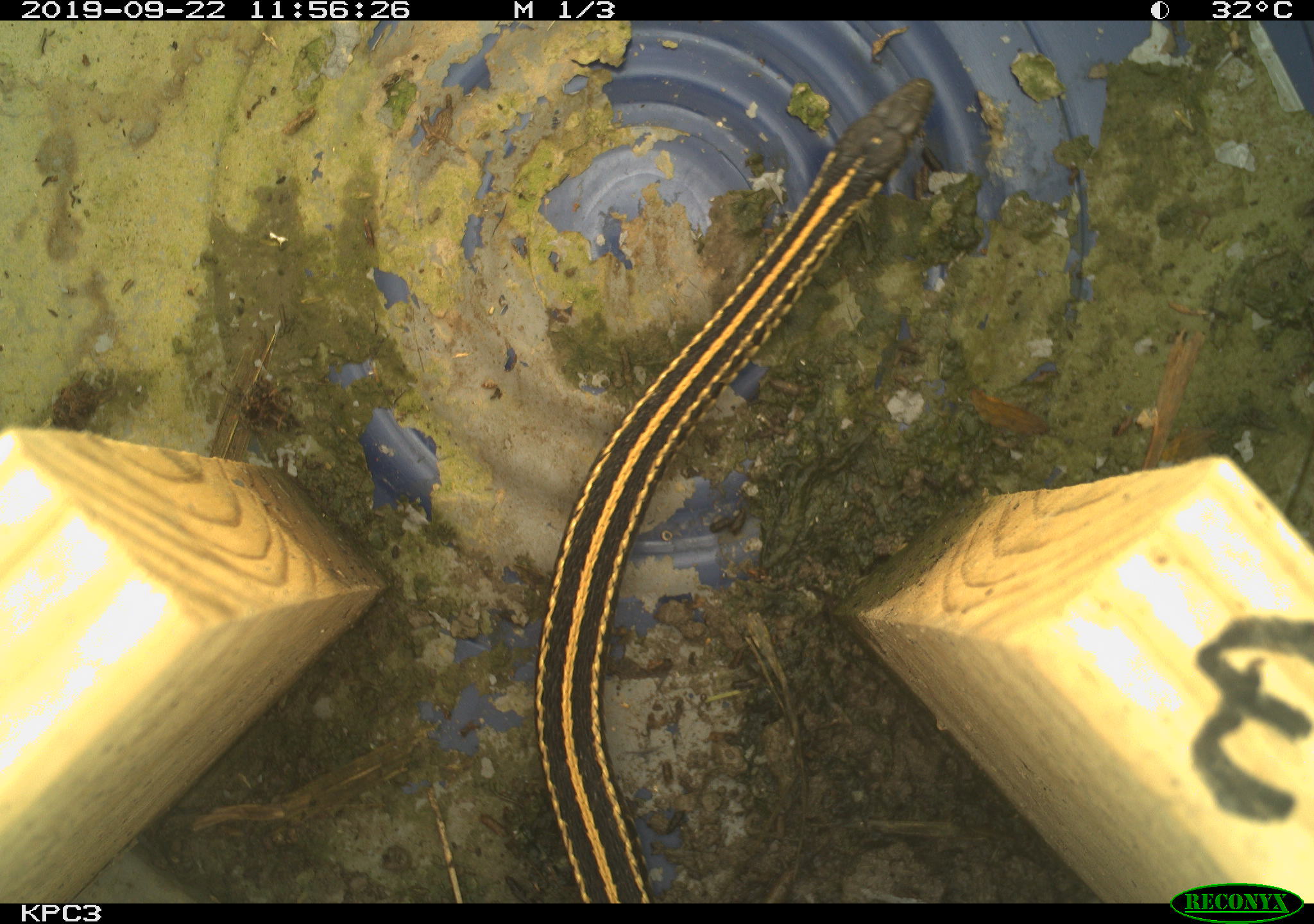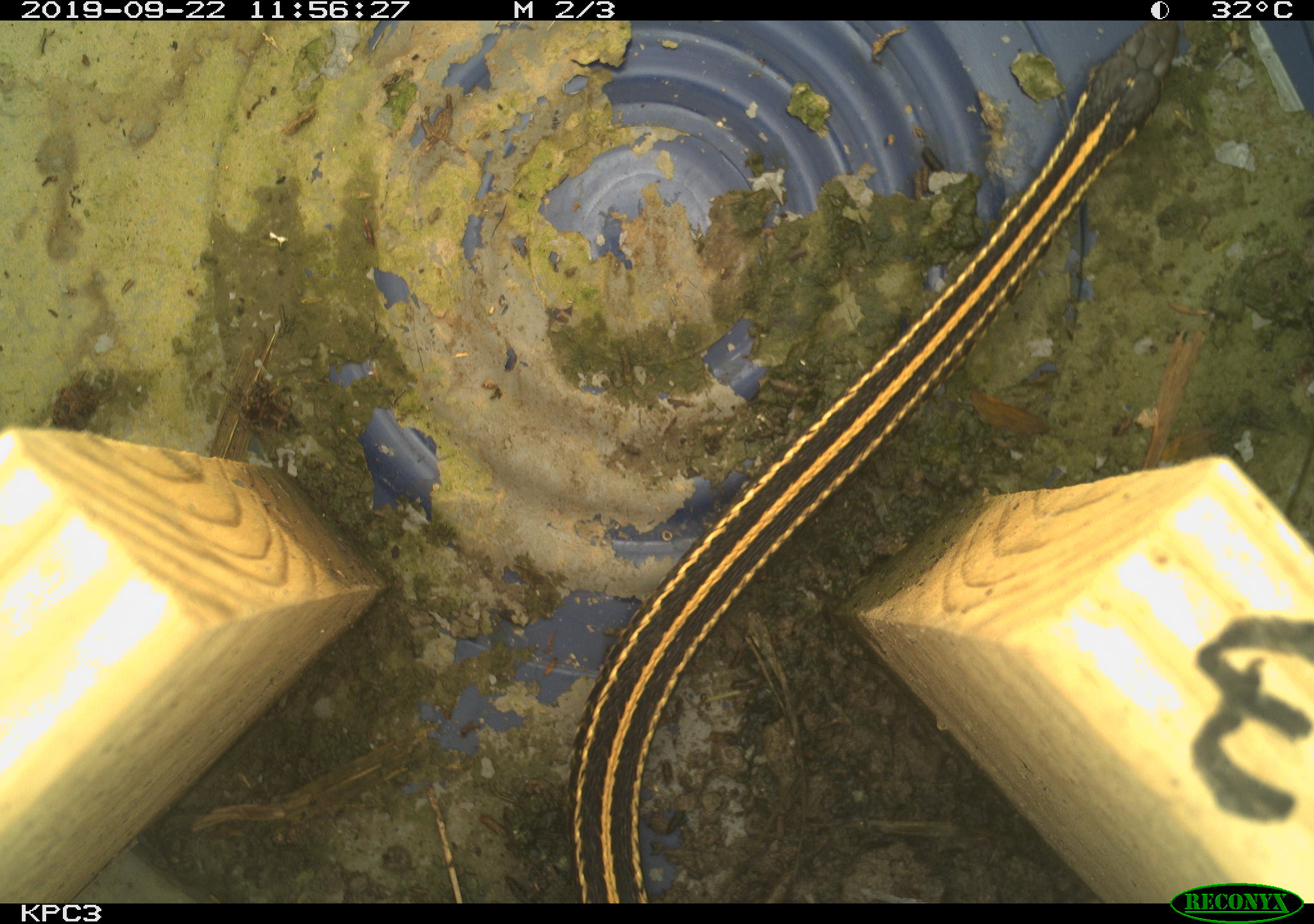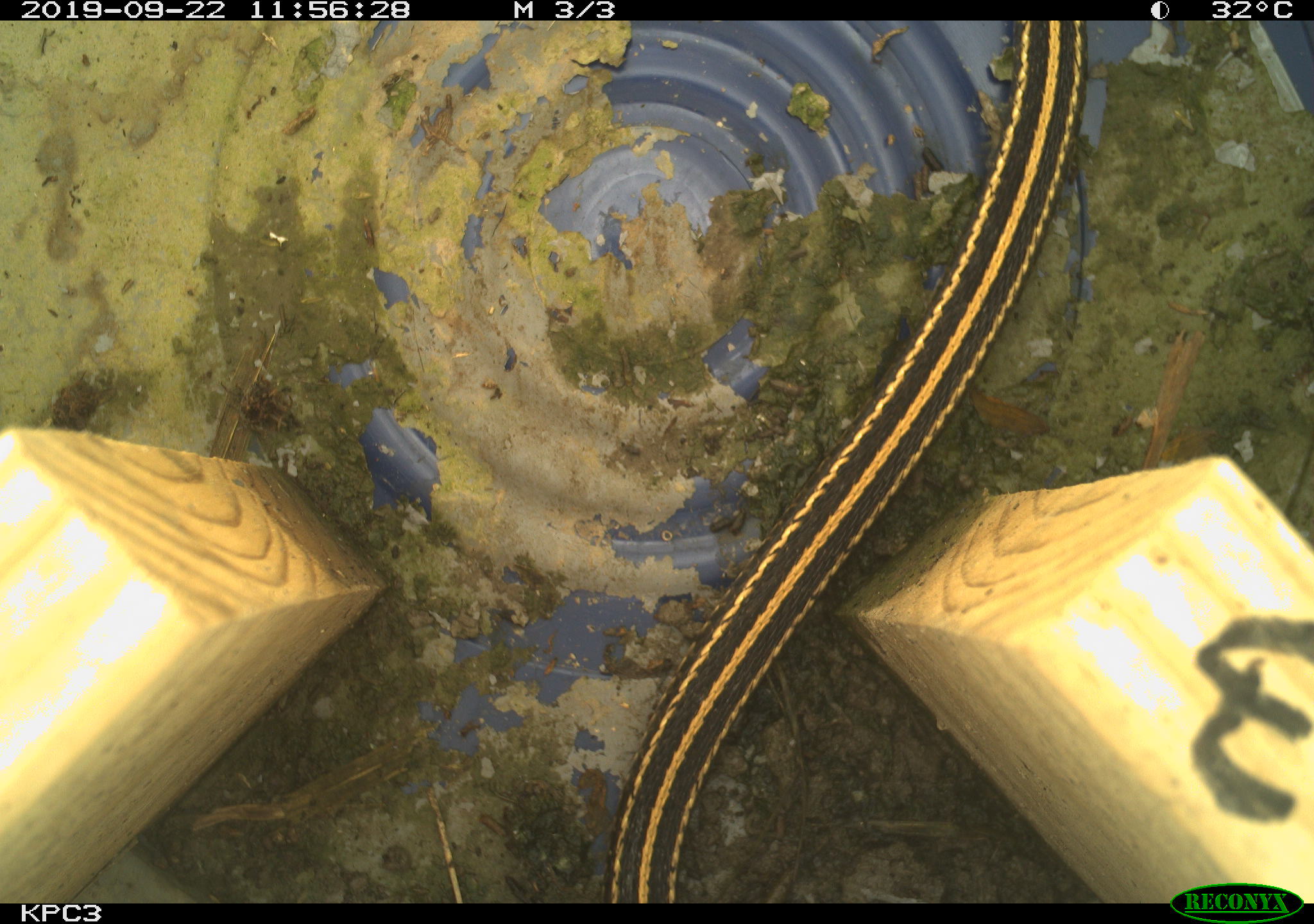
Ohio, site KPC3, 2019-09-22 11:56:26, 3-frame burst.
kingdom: Animalia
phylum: Chordata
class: Reptilia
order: Squamata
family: Colubridae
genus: Thamnophis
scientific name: Thamnophis radix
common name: plains gartersnake